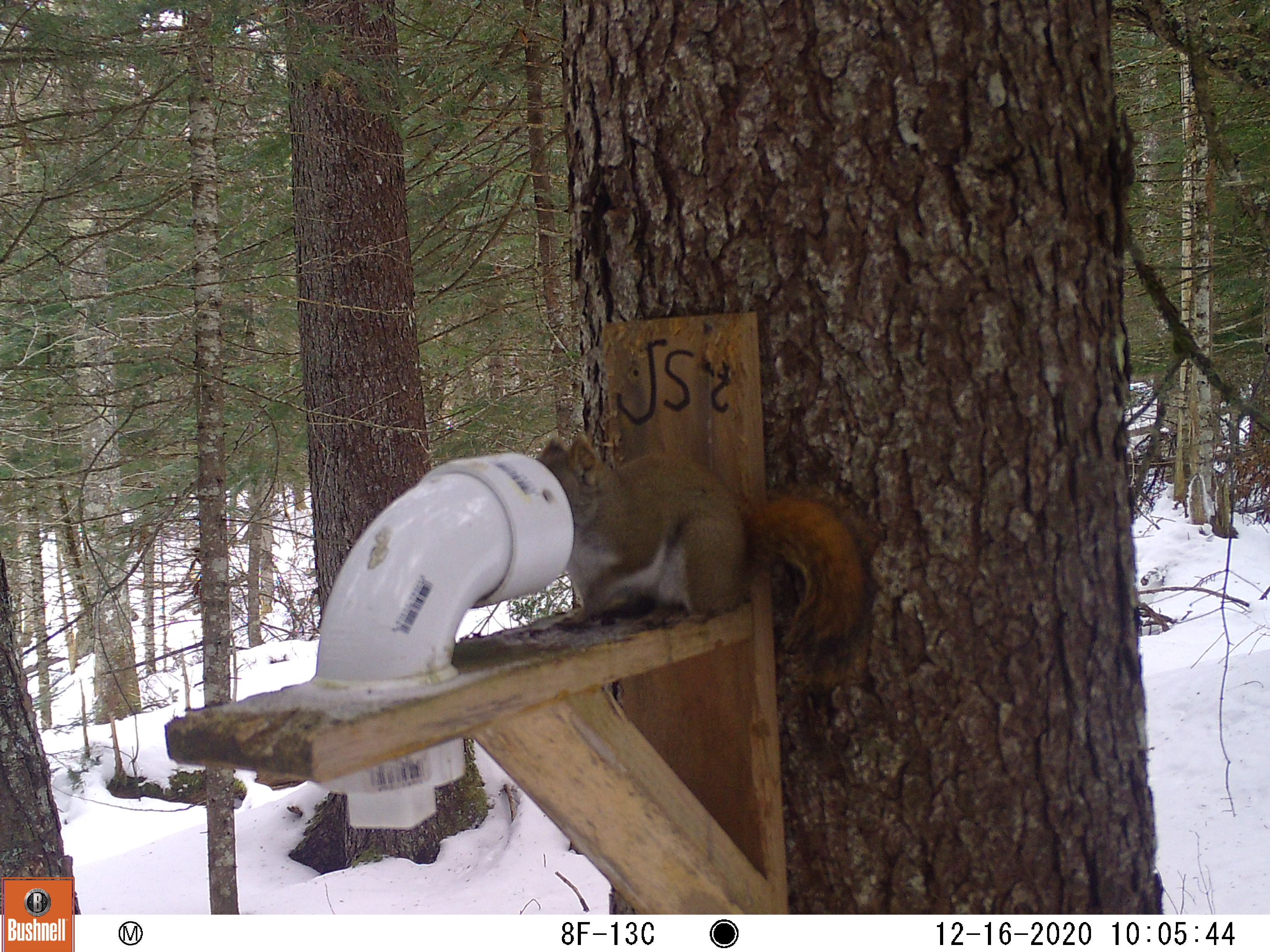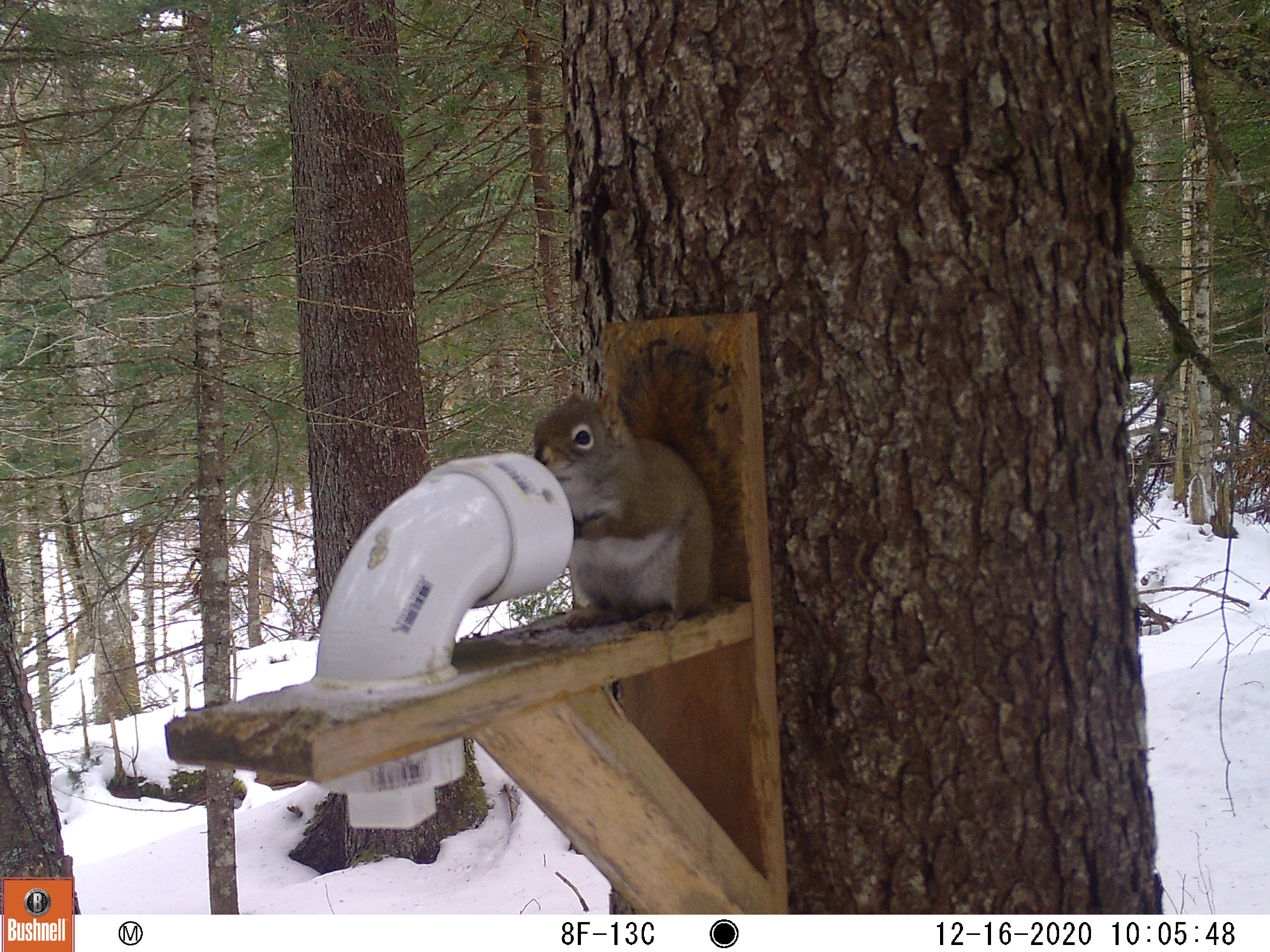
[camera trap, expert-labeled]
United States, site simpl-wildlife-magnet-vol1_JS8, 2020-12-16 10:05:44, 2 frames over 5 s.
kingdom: Animalia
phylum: Chordata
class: Mammalia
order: Rodentia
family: Sciuridae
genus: Tamiasciurus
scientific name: Tamiasciurus hudsonicus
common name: red squirrel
Red squirrel (Tamiasciurus hudsonicus).